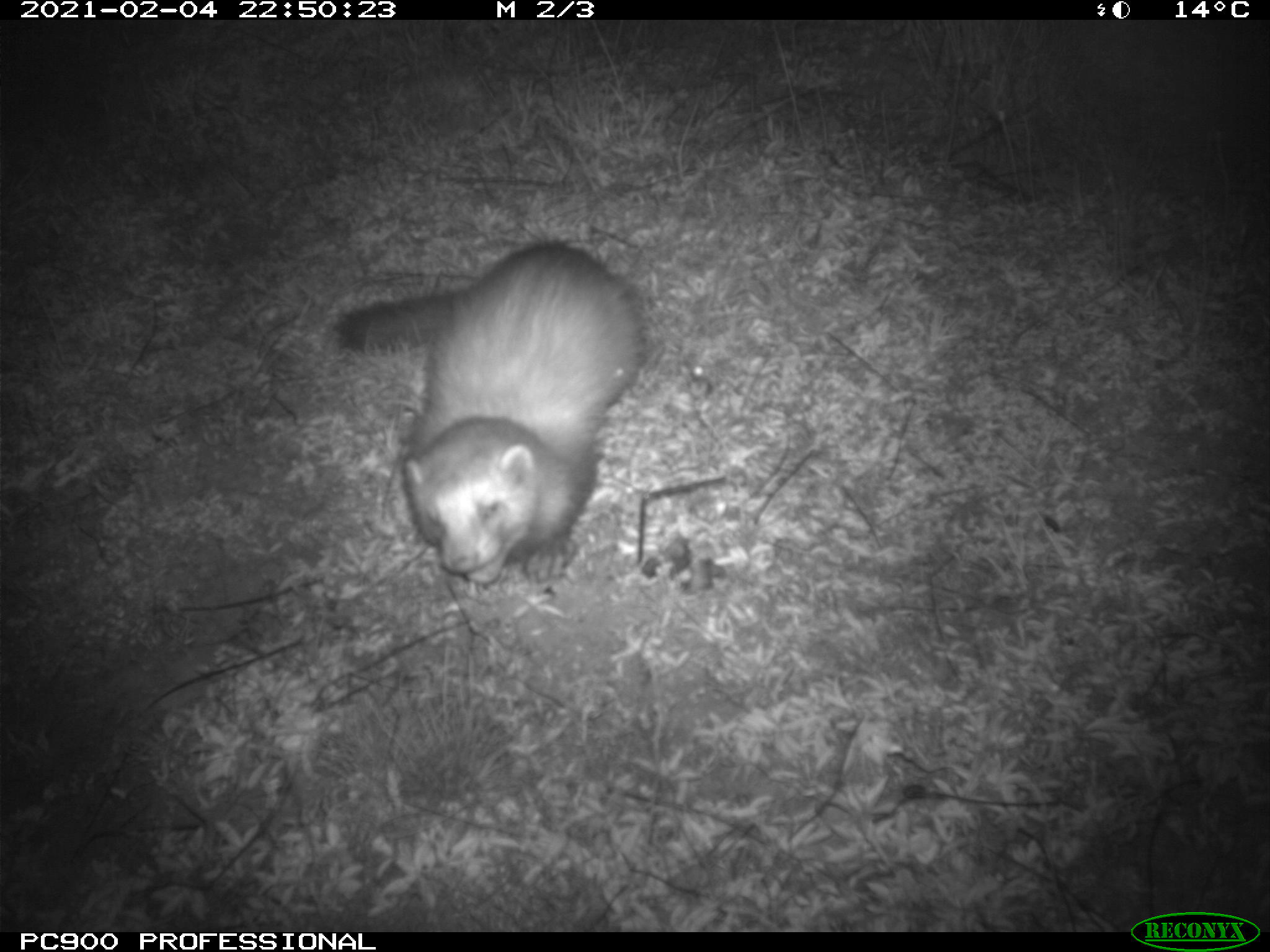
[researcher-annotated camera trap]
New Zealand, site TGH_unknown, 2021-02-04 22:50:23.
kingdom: Animalia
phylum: Chordata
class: Mammalia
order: Carnivora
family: Mustelidae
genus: Mustela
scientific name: Mustela furo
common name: ferret